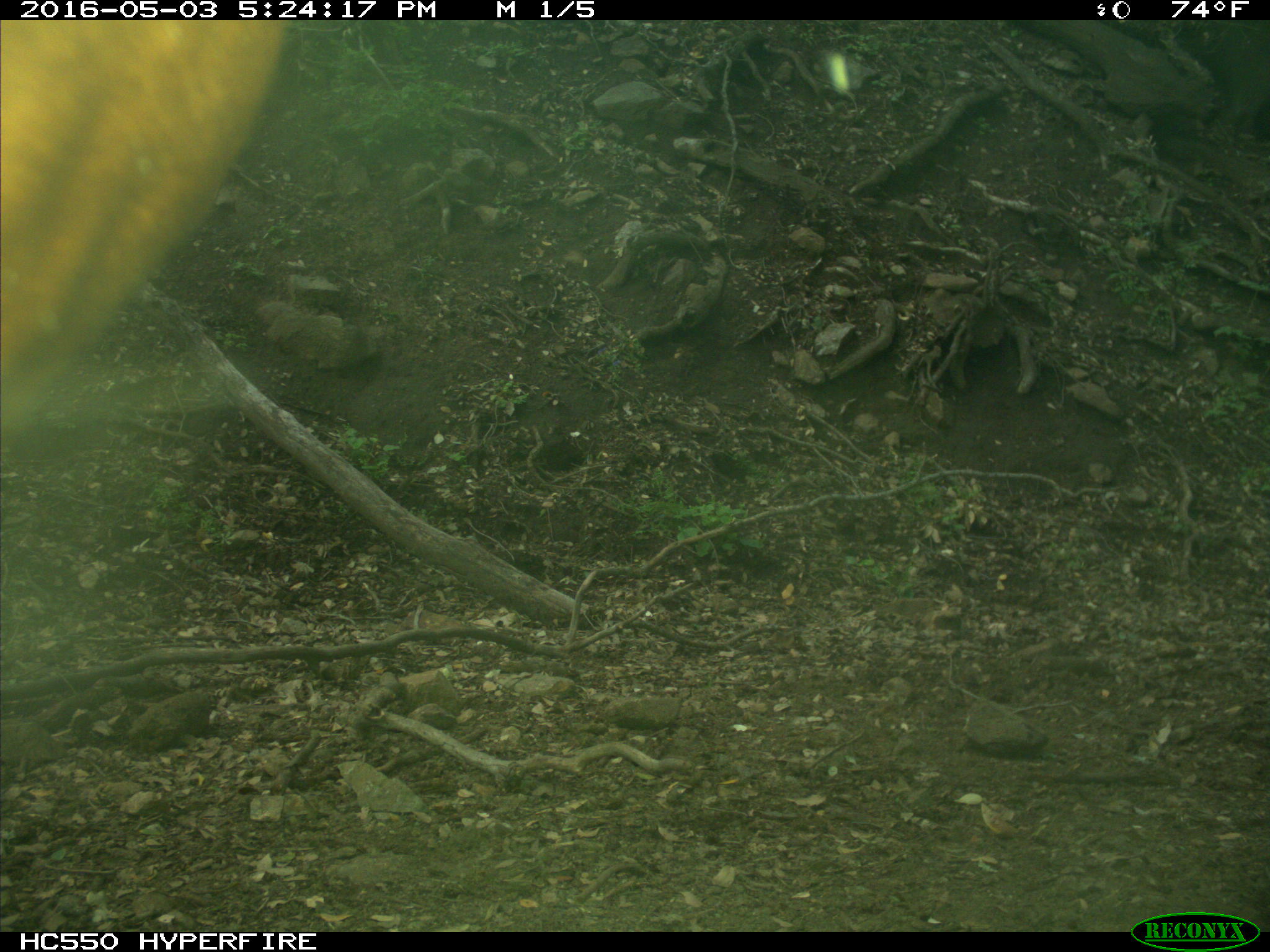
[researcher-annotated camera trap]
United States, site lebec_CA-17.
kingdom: Animalia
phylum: Chordata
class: Mammalia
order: Artiodactyla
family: Bovidae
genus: Bos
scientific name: Bos taurus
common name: domestic cow